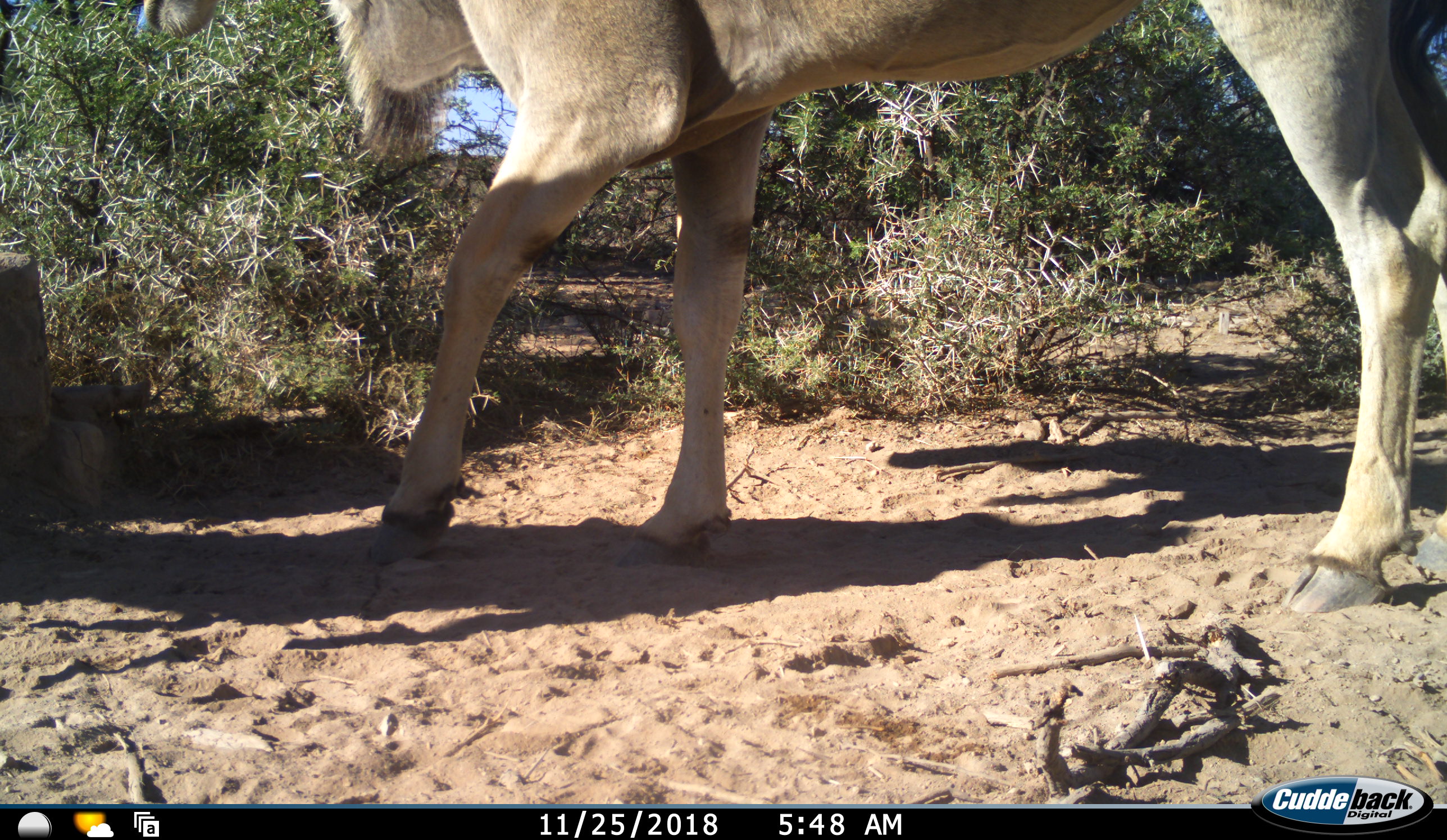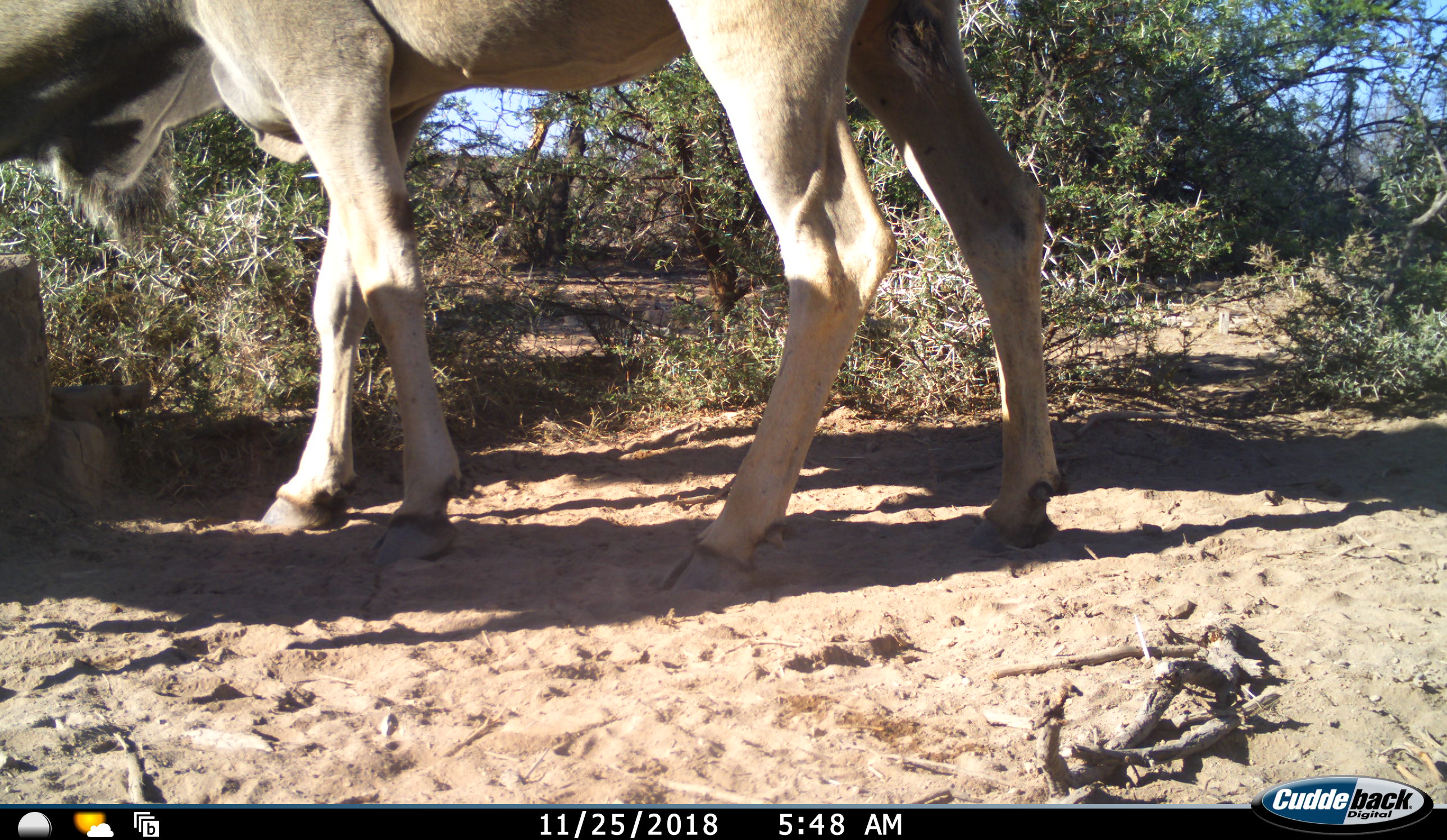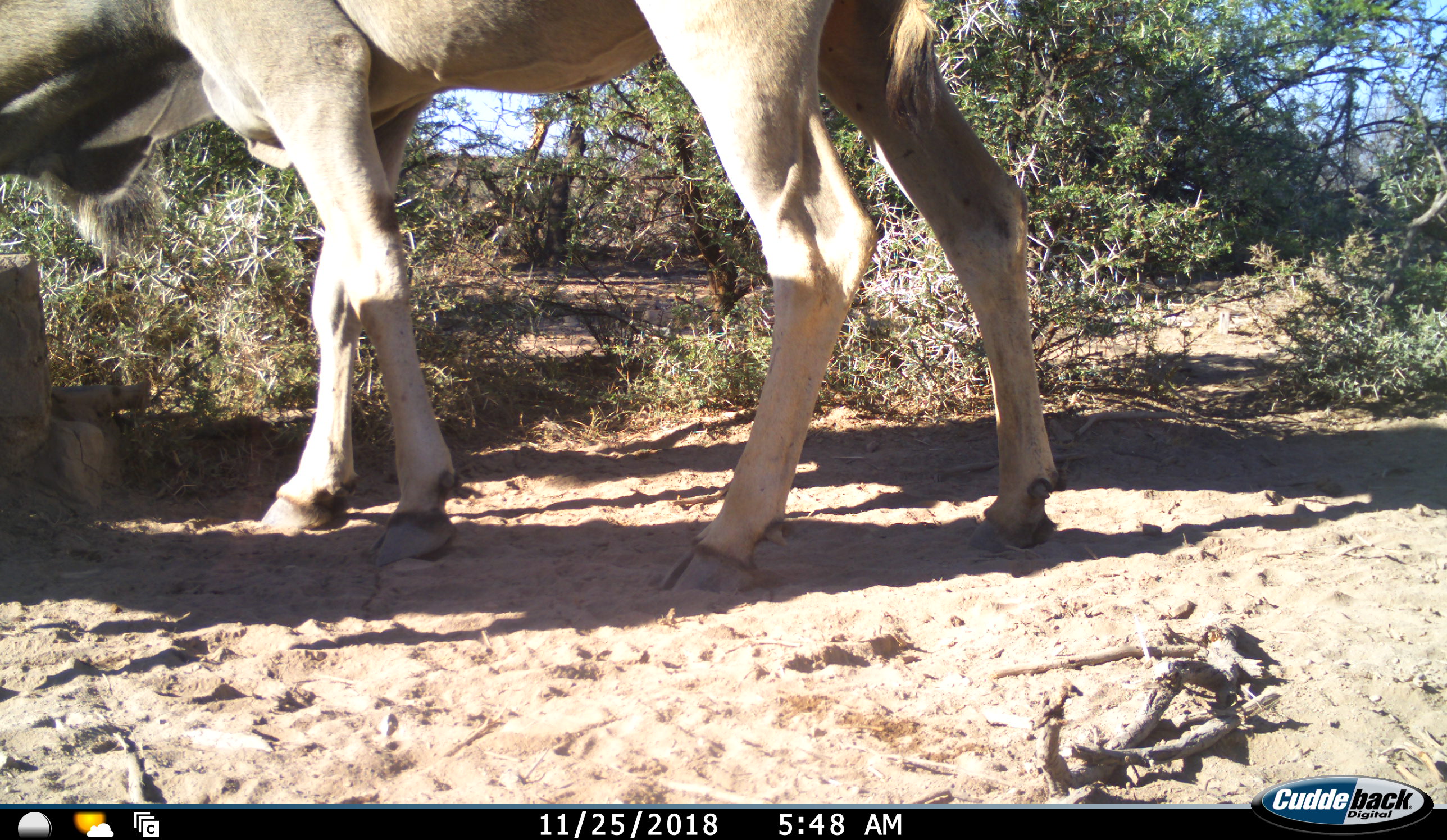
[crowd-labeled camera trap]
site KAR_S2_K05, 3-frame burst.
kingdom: Animalia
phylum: Chordata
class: Mammalia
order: Artiodactyla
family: Bovidae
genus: Tragelaphus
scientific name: Tragelaphus oryx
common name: eland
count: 1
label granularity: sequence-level